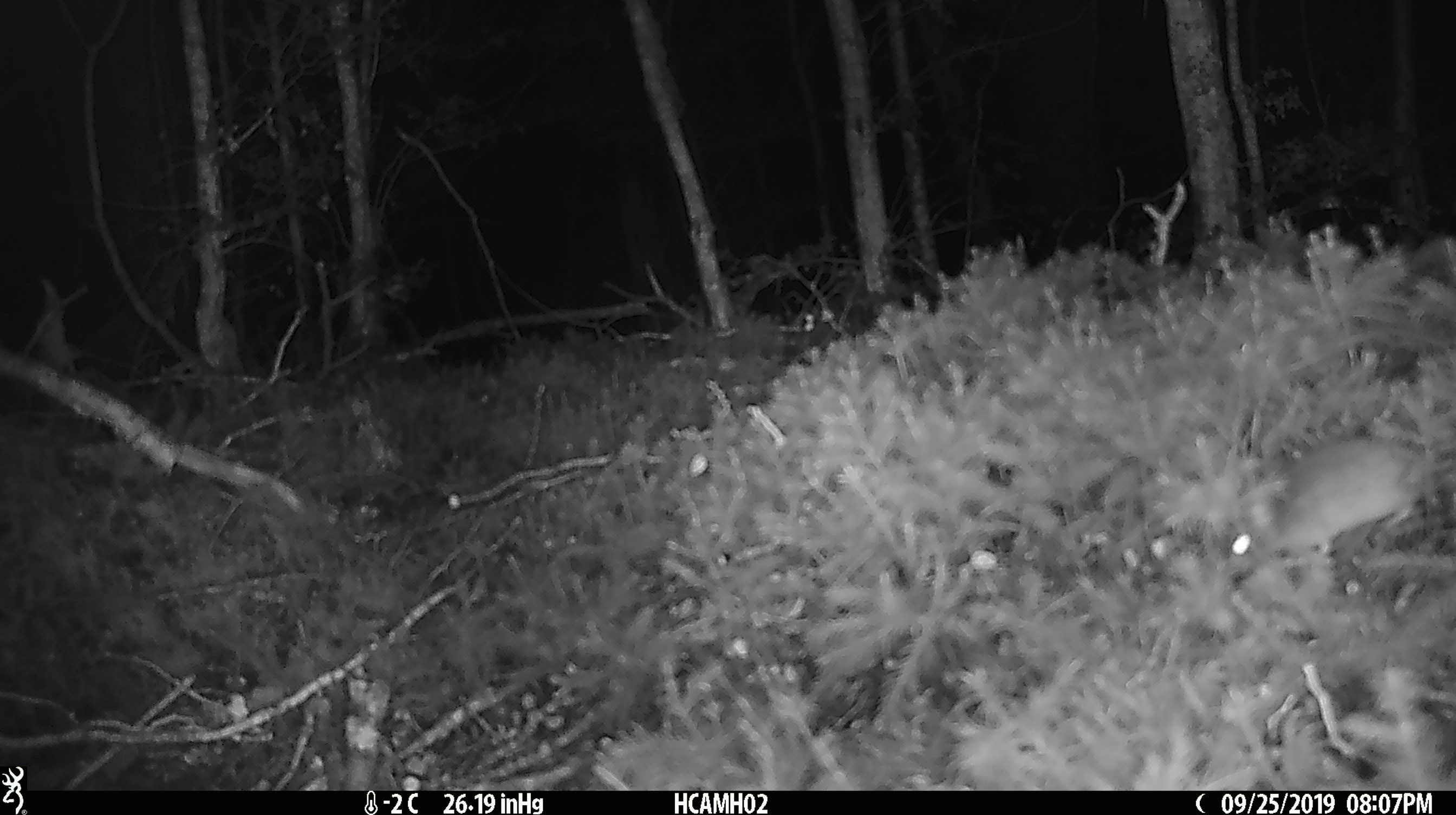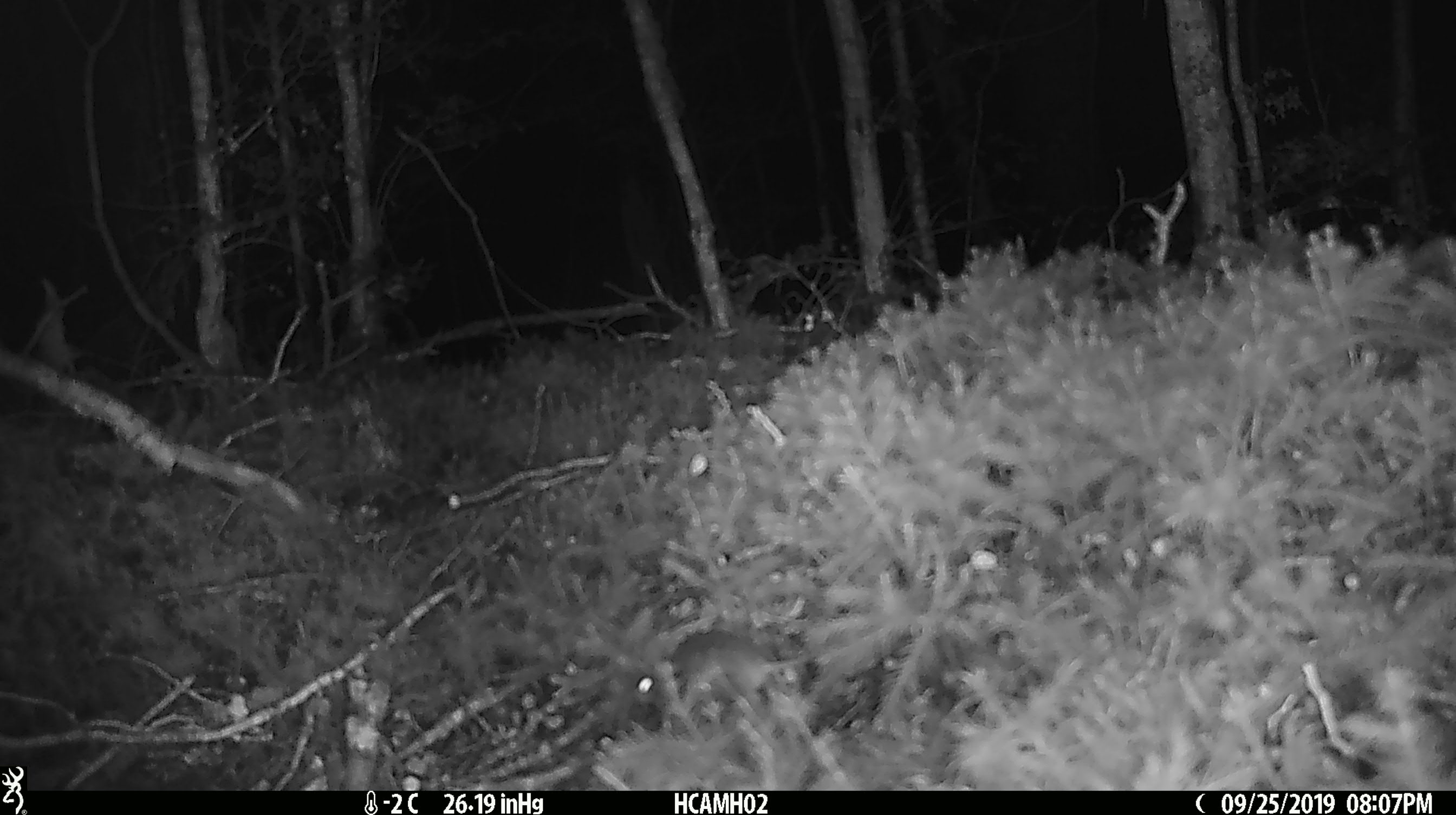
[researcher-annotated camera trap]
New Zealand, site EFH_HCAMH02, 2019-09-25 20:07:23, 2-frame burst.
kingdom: Animalia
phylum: Chordata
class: Mammalia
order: Rodentia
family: Muridae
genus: Mus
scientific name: Mus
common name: mouse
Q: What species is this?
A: Mouse (Mus).